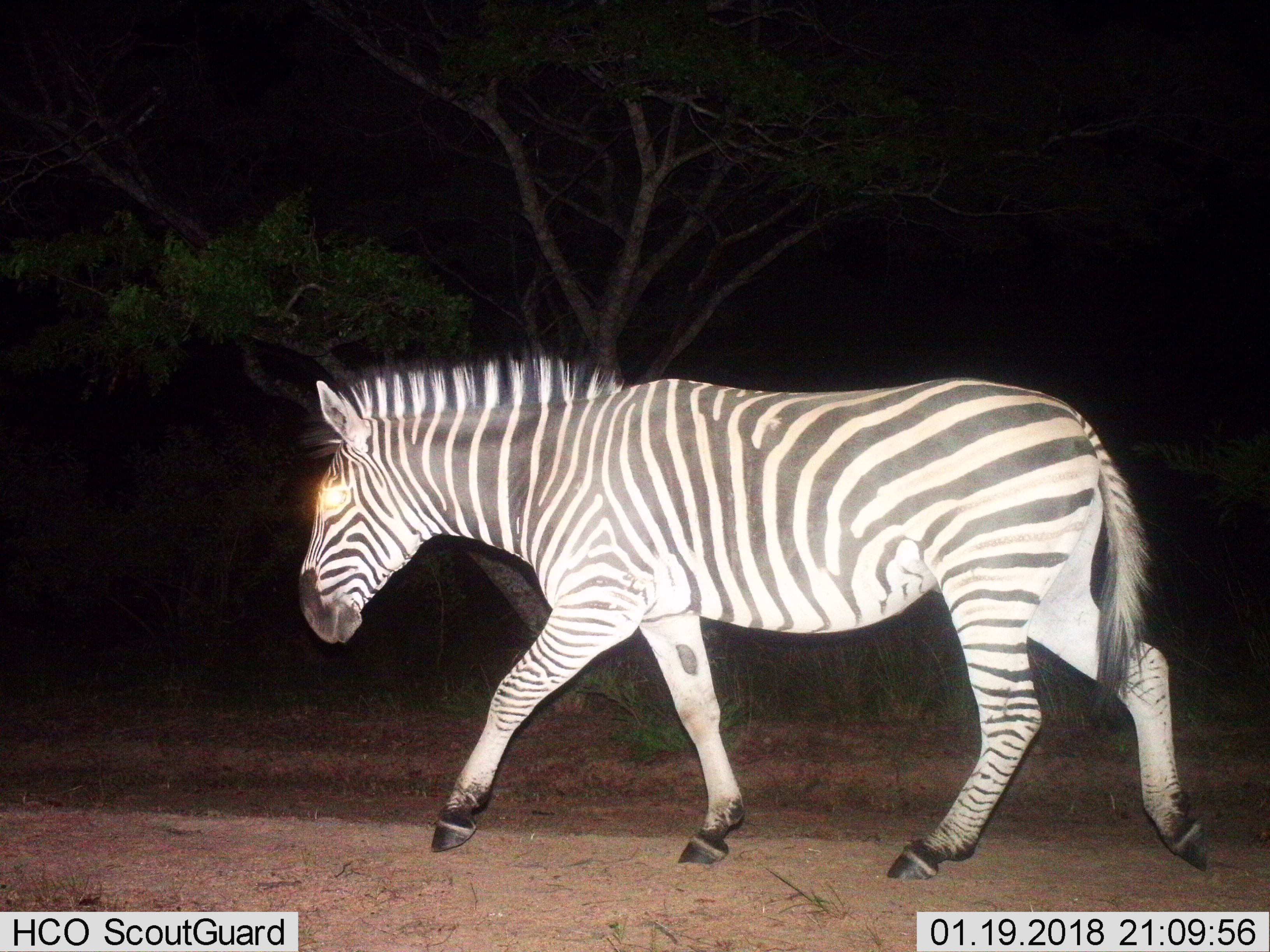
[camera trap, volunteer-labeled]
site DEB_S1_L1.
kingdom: Animalia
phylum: Chordata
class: Mammalia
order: Perissodactyla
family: Equidae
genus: Equus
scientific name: Equus quagga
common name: plains zebra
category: zebraplains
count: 1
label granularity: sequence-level